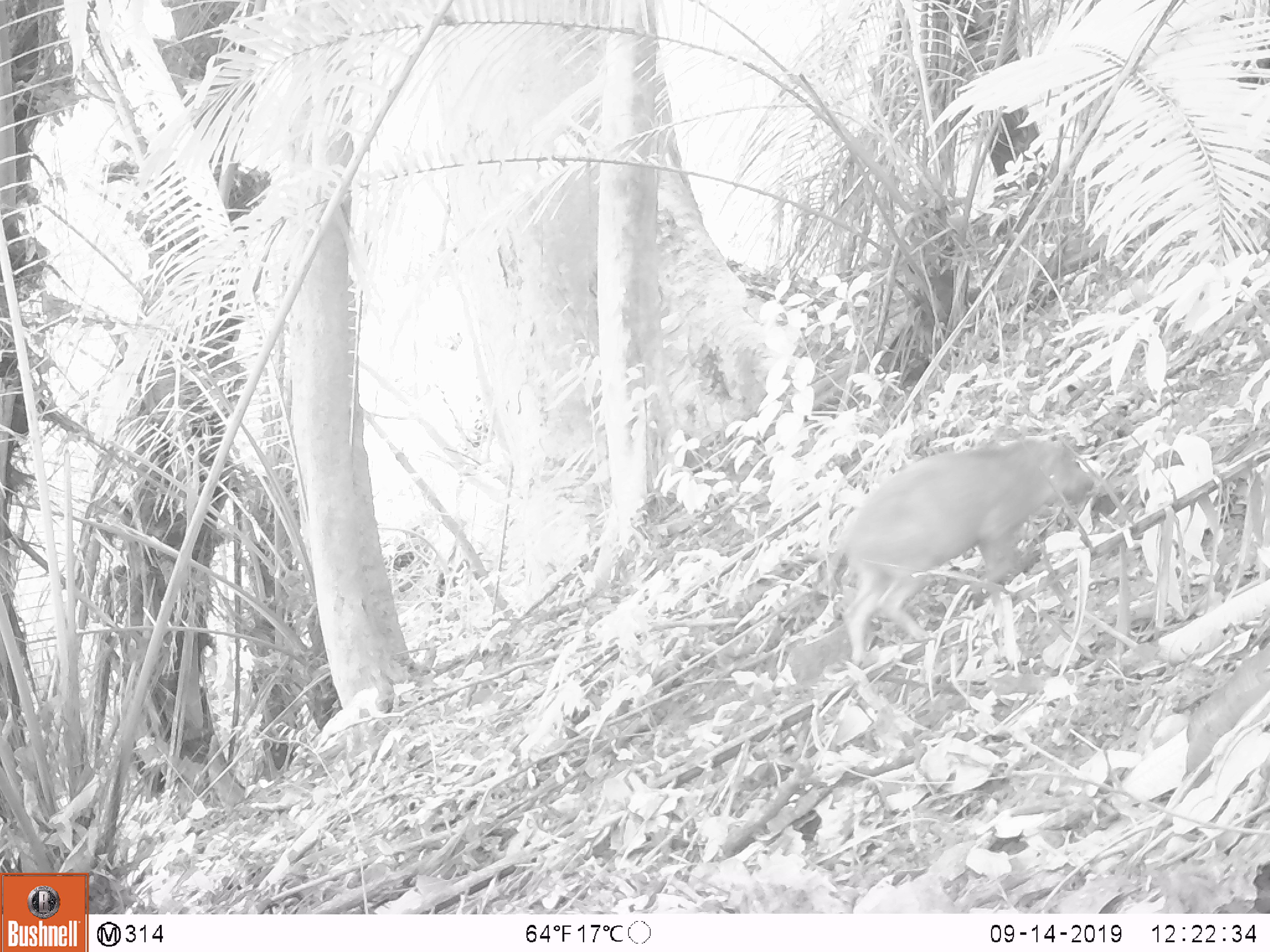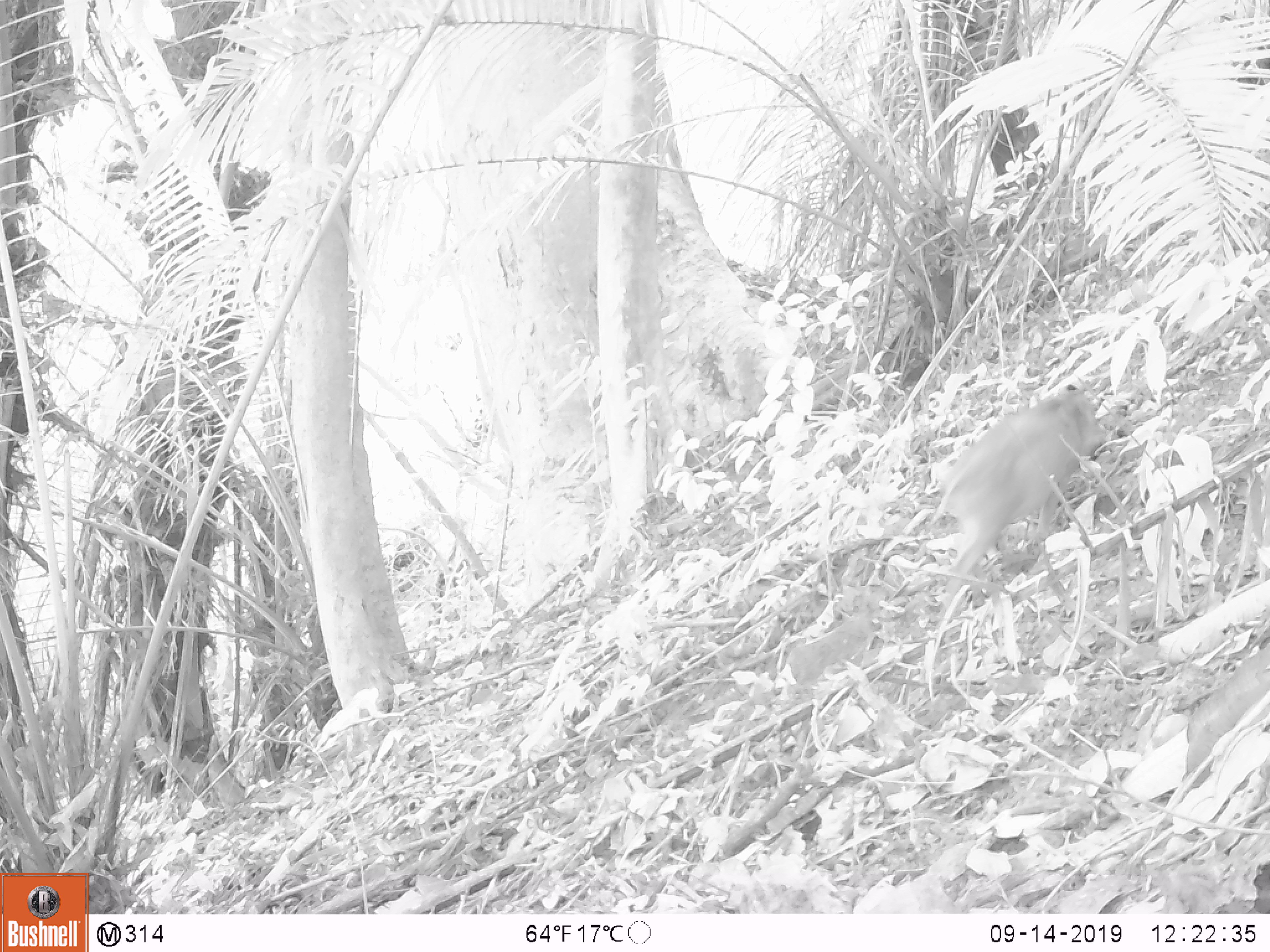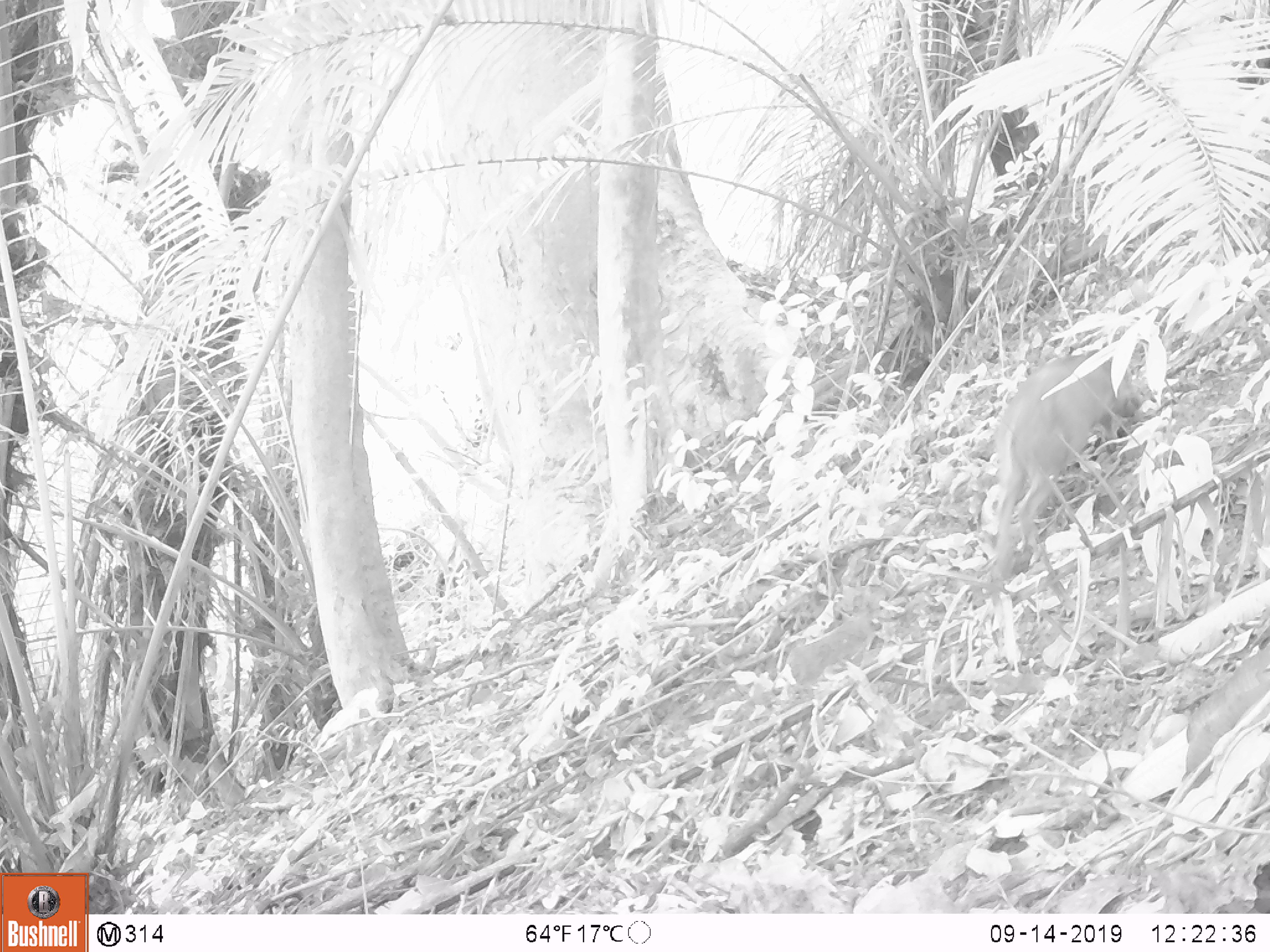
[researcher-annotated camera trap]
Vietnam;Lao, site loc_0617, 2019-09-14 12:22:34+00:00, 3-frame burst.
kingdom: Animalia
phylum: Chordata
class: Mammalia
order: Artiodactyla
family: Suidae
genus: Sus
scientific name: Sus scrofa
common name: eurasian wild pig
Eurasian wild pig (Sus scrofa). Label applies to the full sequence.